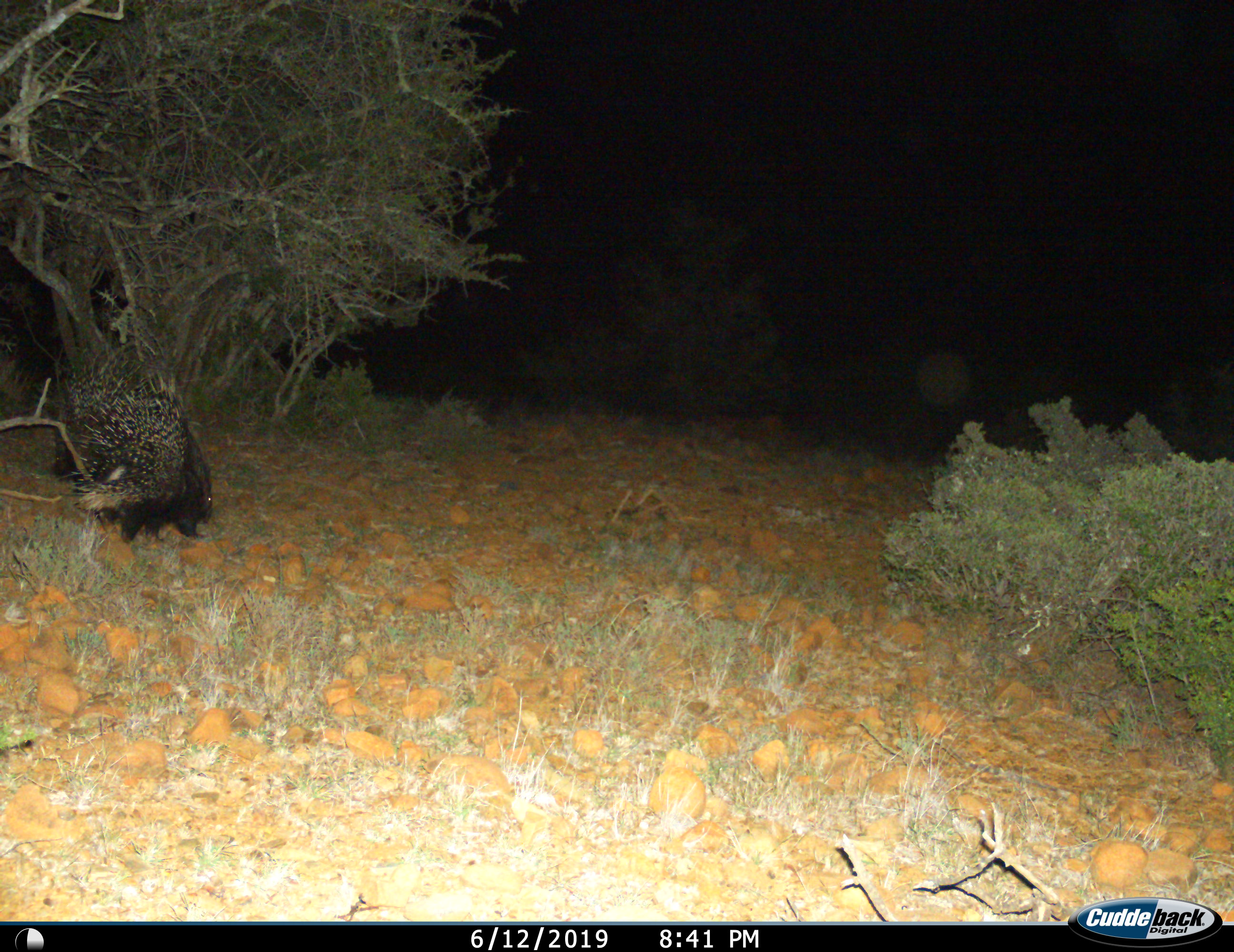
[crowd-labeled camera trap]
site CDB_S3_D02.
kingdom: Animalia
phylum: Chordata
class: Mammalia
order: Rodentia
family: Hystricidae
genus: Hystrix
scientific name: Hystrix cristata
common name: crested porcupine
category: porcupine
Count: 1.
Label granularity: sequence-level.